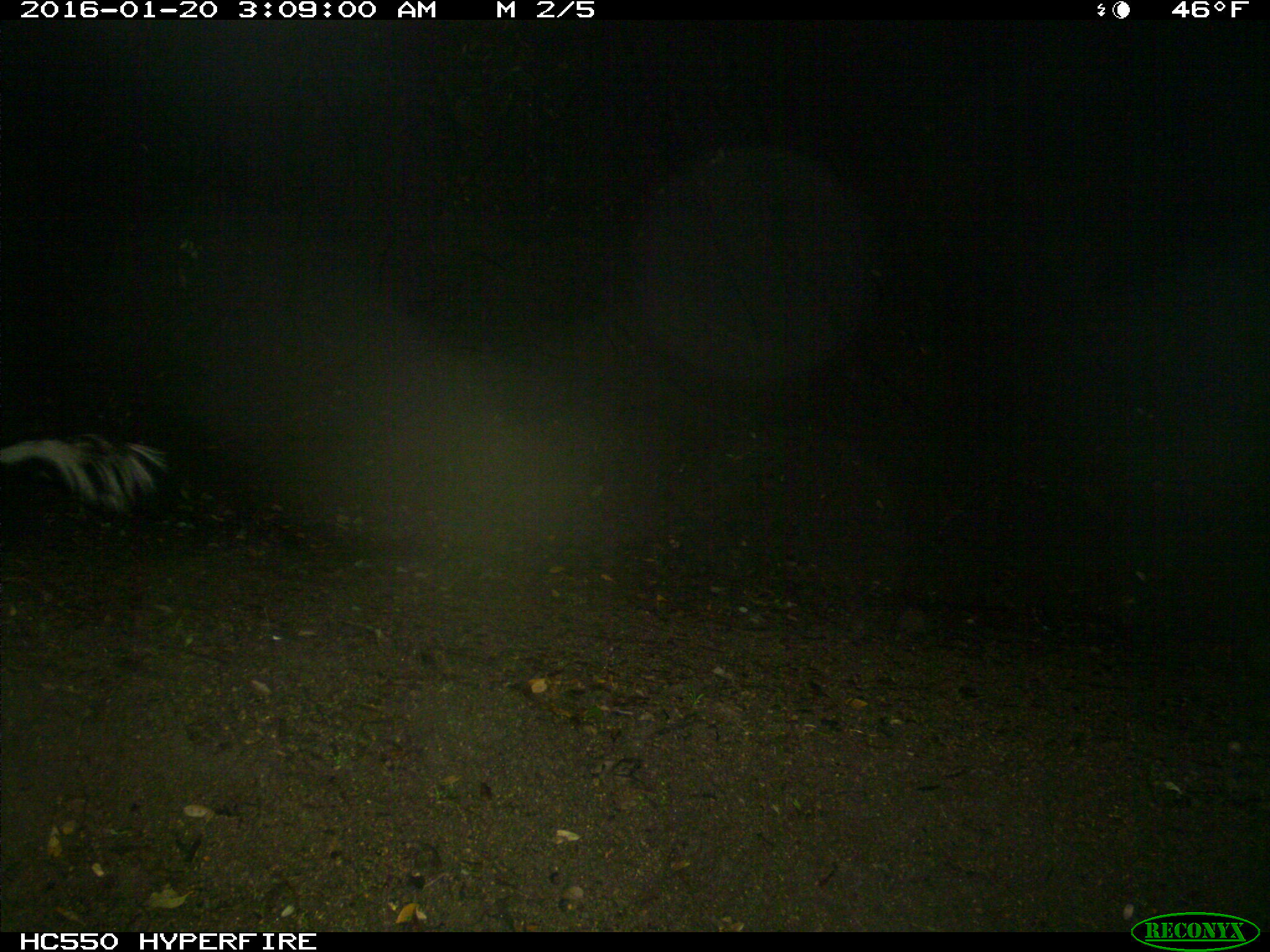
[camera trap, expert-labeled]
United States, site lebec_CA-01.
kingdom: Animalia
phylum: Chordata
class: Mammalia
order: Carnivora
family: Mephitidae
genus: Mephitis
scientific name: Mephitis mephitis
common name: striped skunk